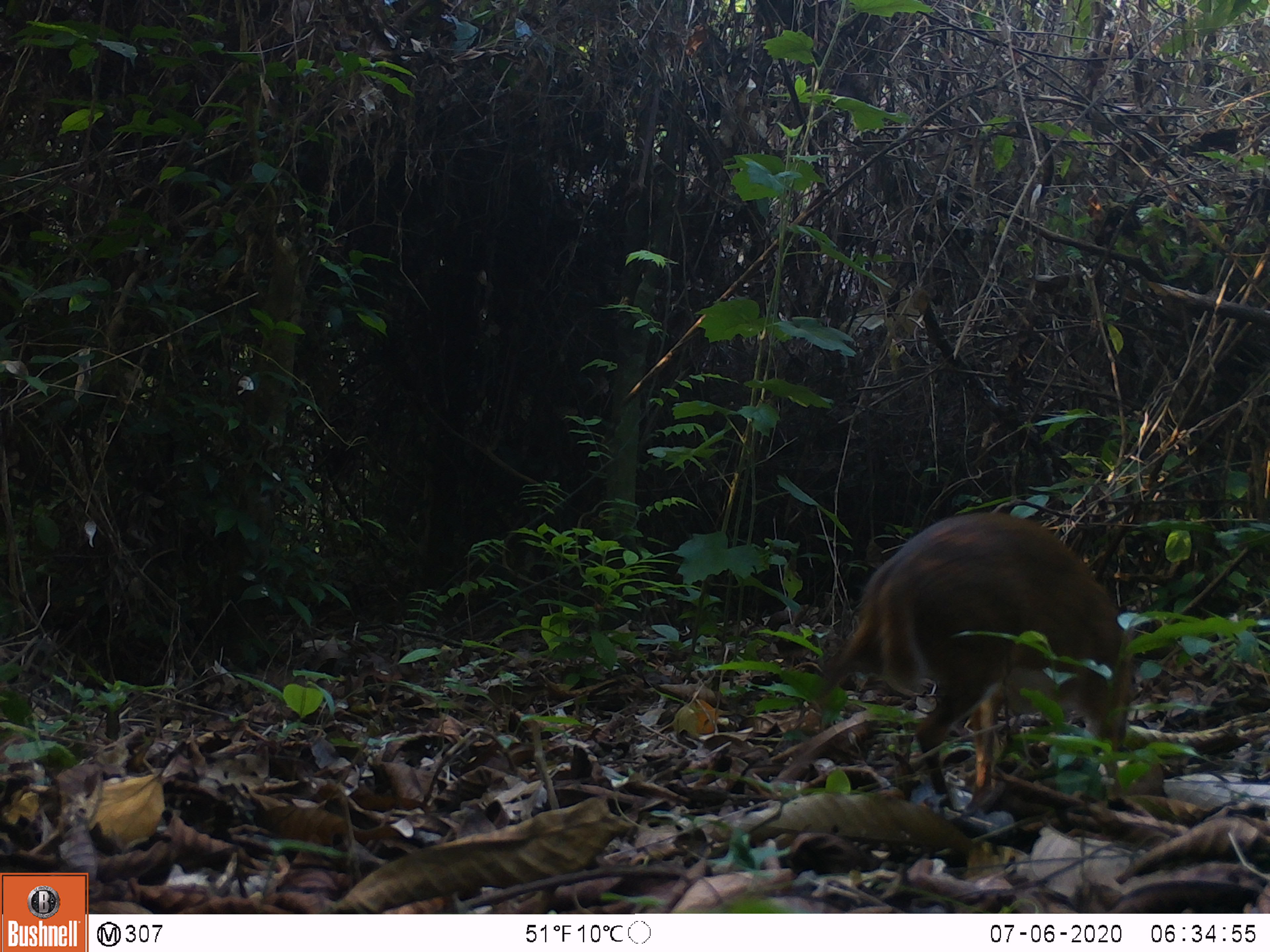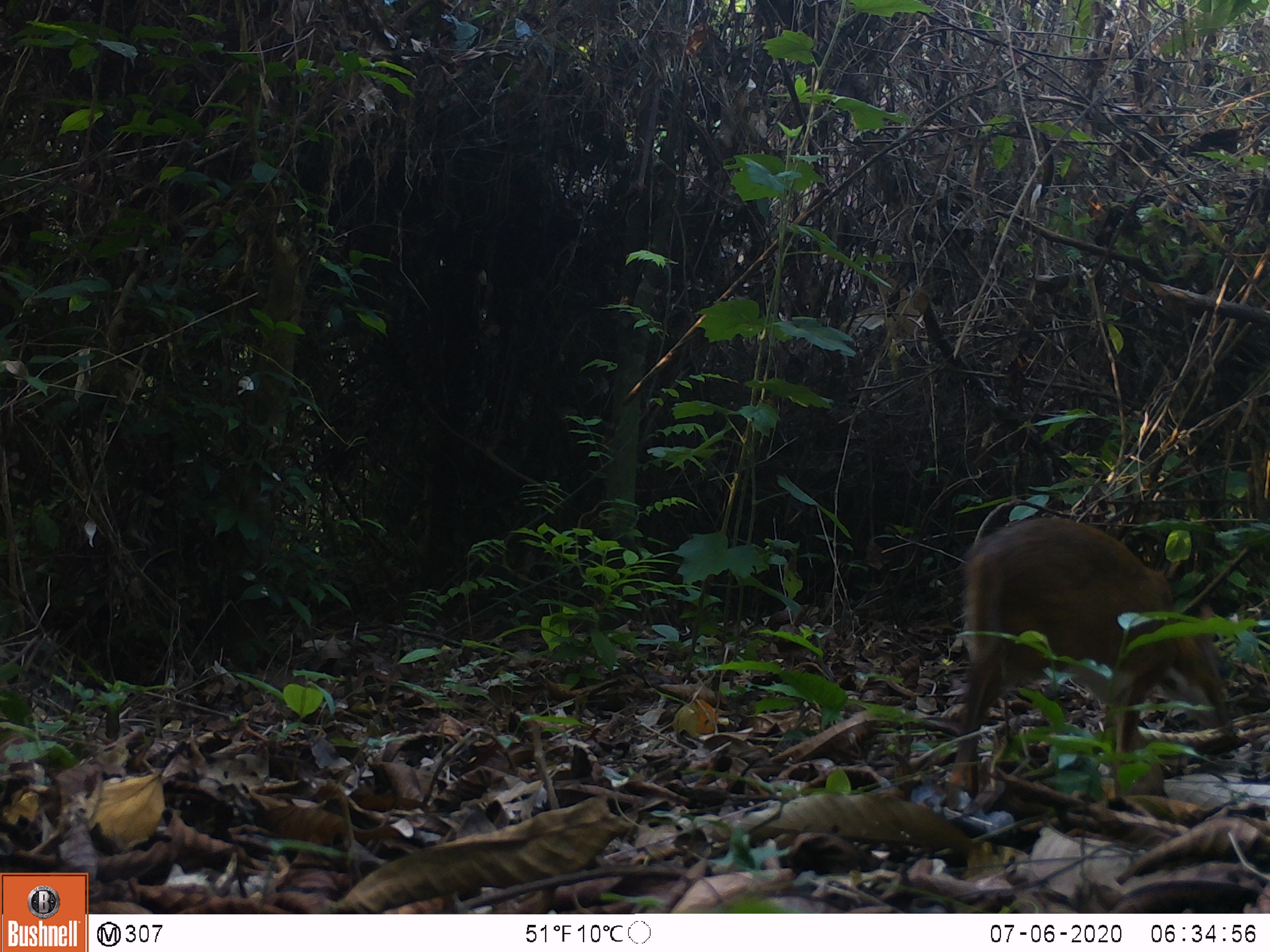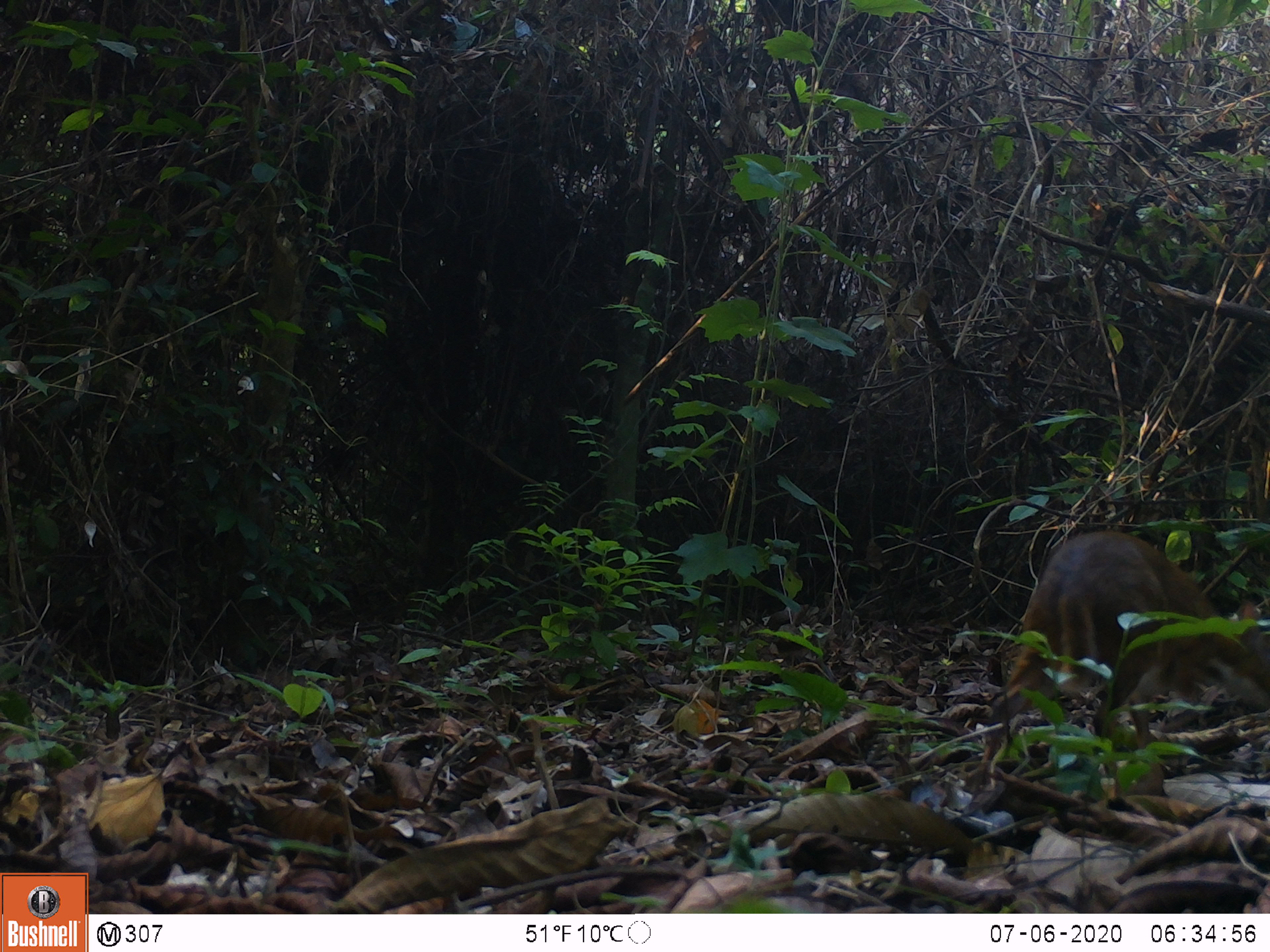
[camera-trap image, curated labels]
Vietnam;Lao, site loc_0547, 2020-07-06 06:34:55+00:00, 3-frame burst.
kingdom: Animalia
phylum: Chordata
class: Mammalia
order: Artiodactyla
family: Tragulidae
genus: Moschiola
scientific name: Moschiola meminna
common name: chevrotain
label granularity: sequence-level